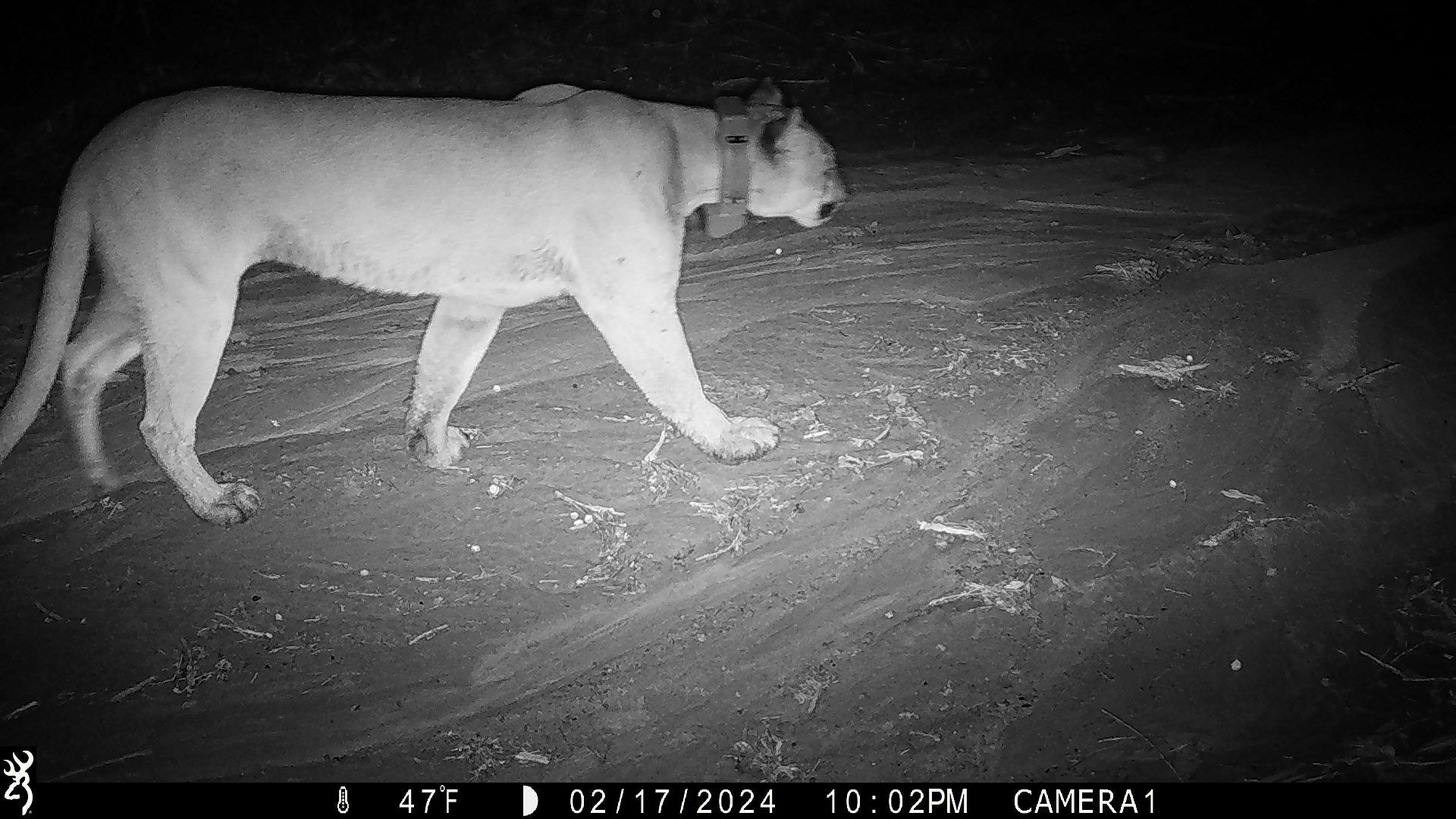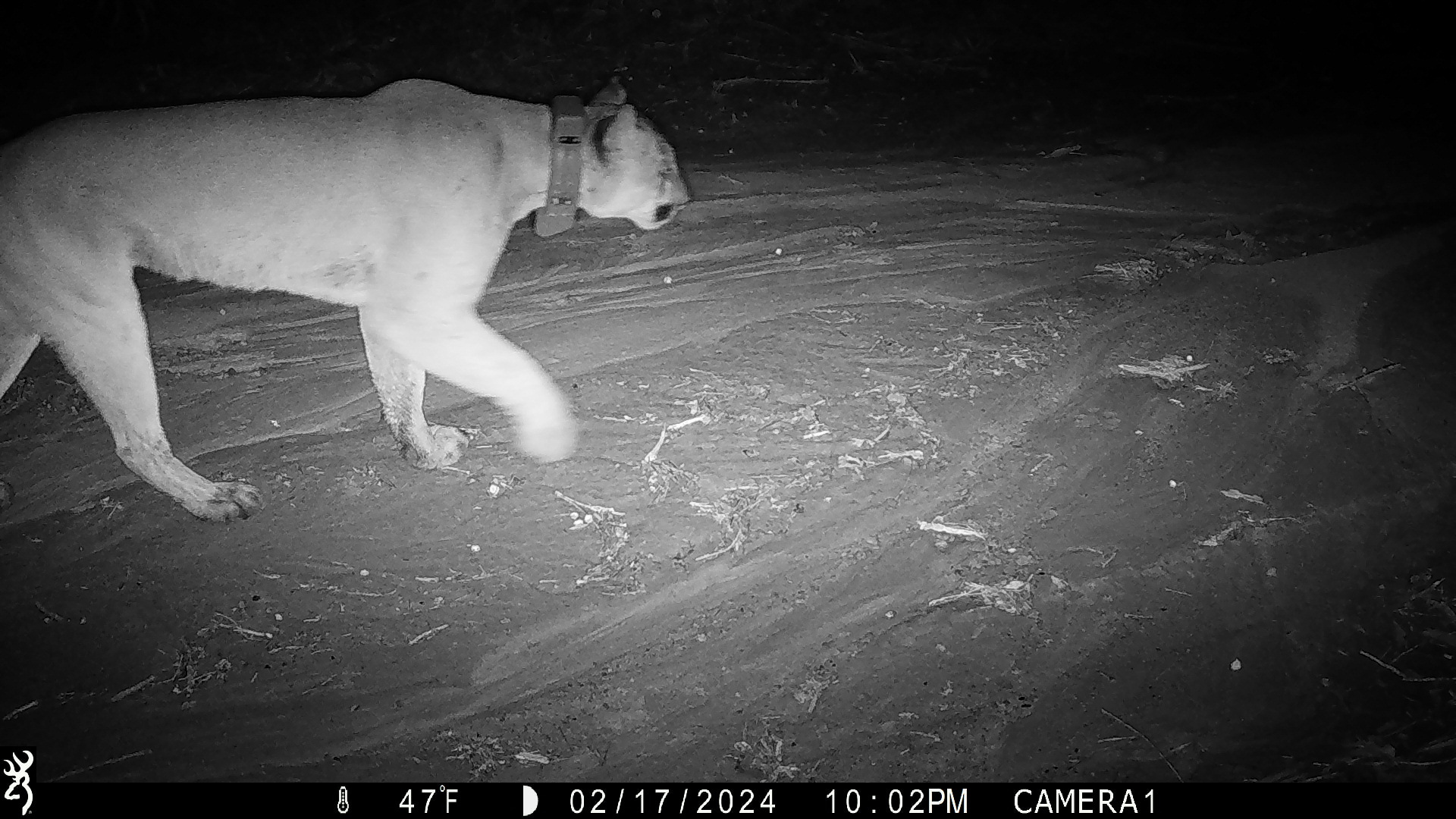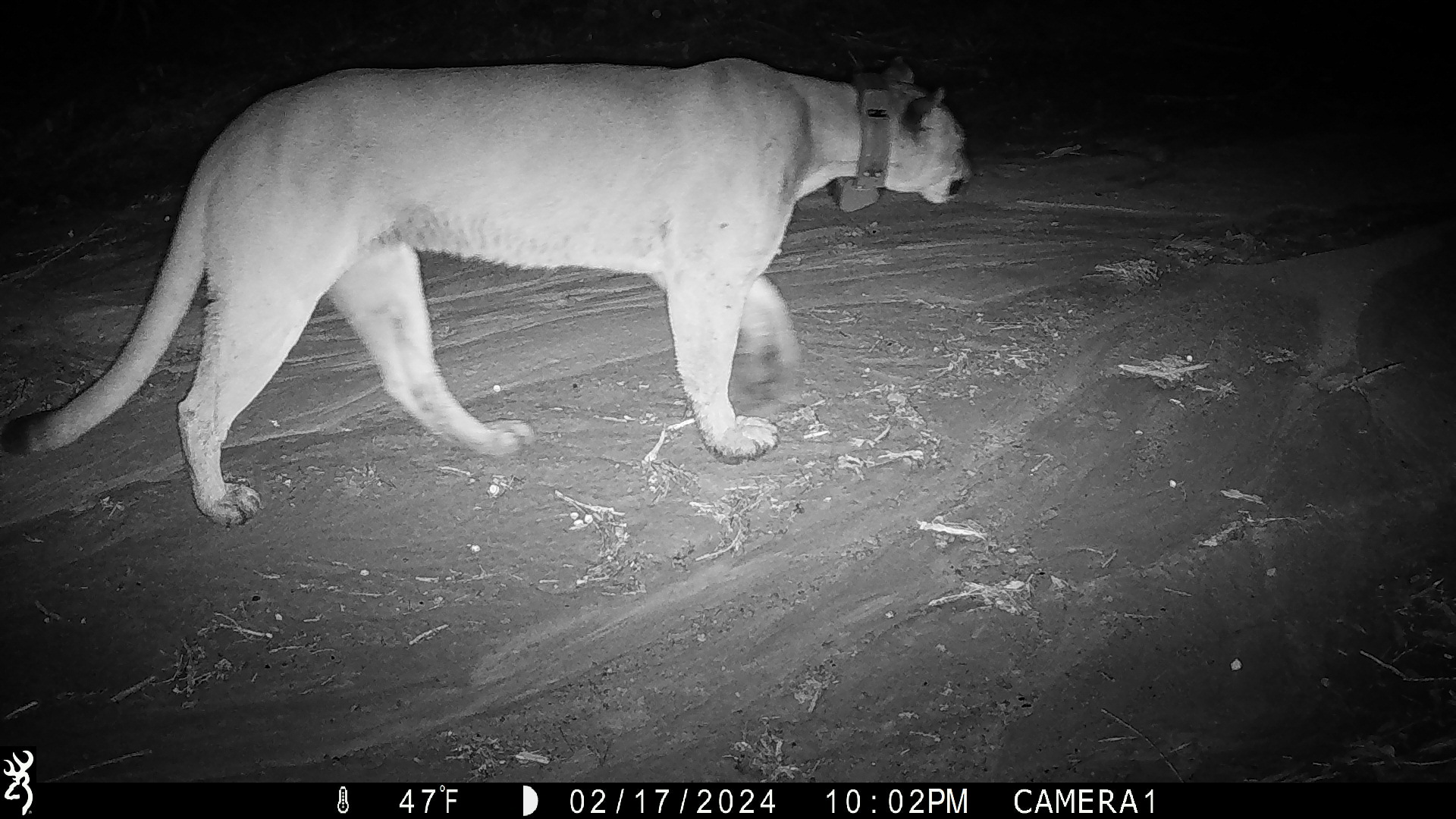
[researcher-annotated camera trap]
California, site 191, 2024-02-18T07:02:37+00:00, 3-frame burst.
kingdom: Animalia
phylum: Chordata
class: Mammalia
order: Carnivora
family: Felidae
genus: Puma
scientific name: Puma concolor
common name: puma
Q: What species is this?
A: Puma (Puma concolor).